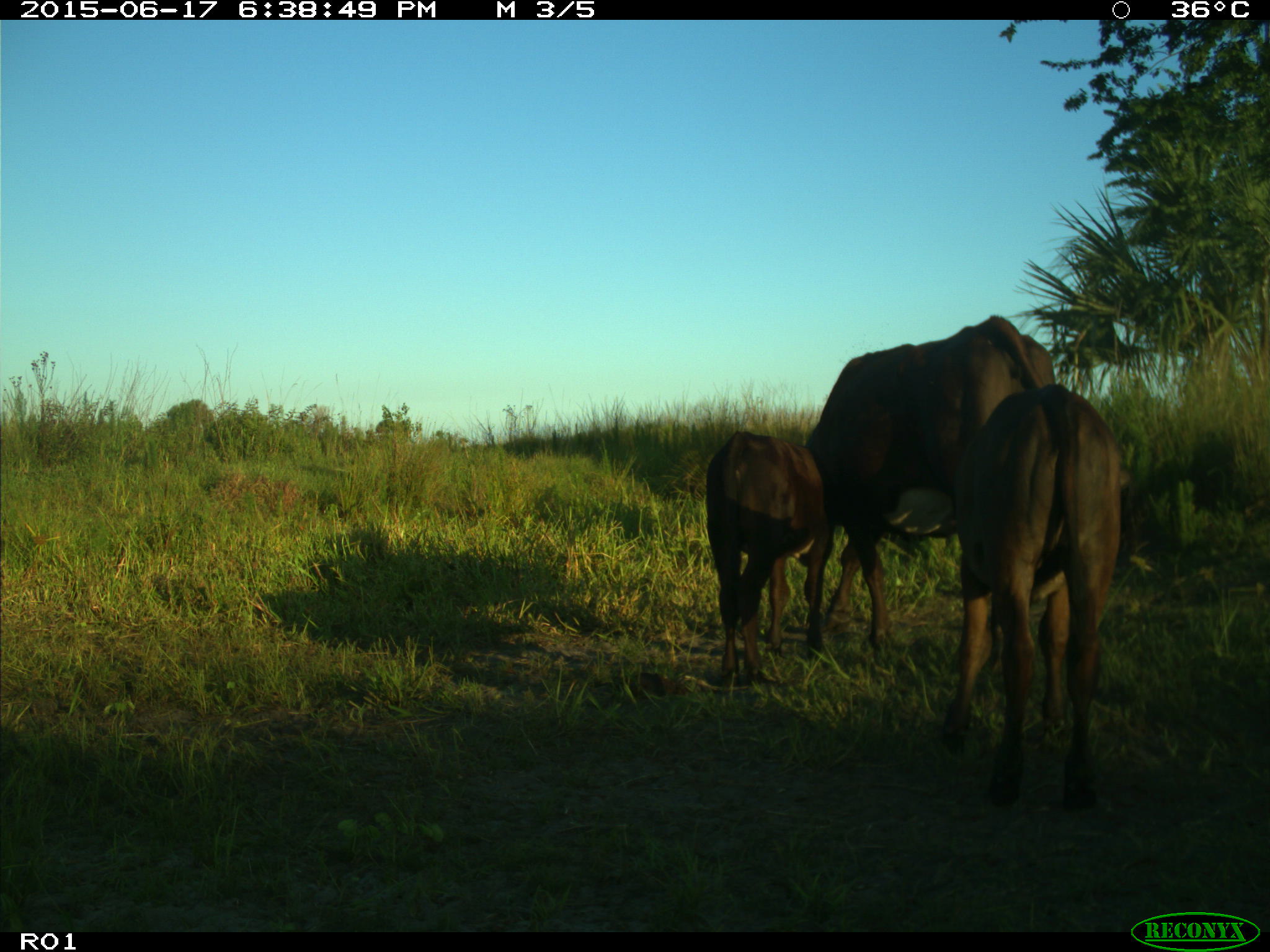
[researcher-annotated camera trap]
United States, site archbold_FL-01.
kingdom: Animalia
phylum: Chordata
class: Mammalia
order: Artiodactyla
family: Bovidae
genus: Bos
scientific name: Bos taurus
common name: domestic cow